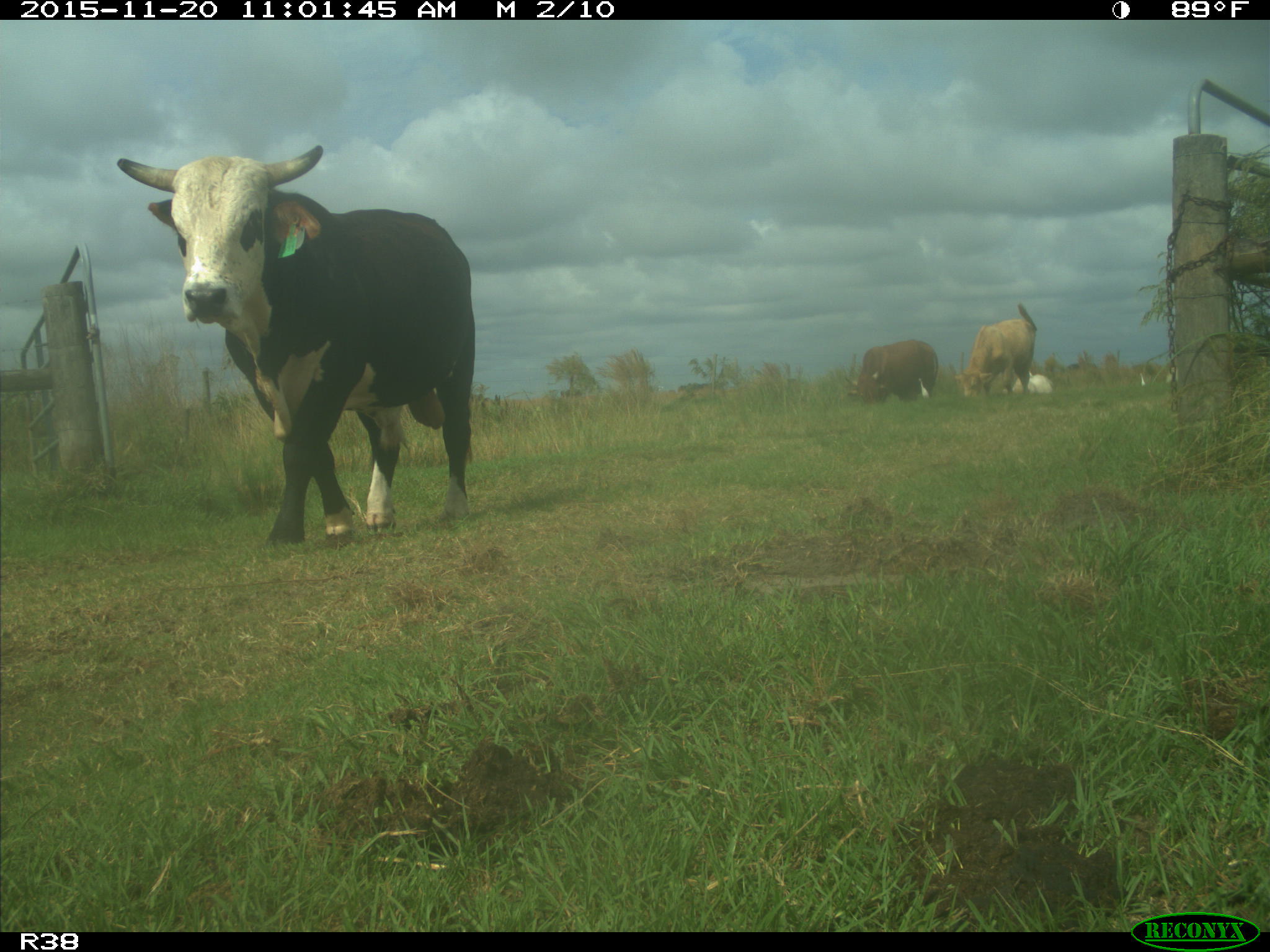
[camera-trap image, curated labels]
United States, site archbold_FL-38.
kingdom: Animalia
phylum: Chordata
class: Mammalia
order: Artiodactyla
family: Bovidae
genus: Bos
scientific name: Bos taurus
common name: domestic cow